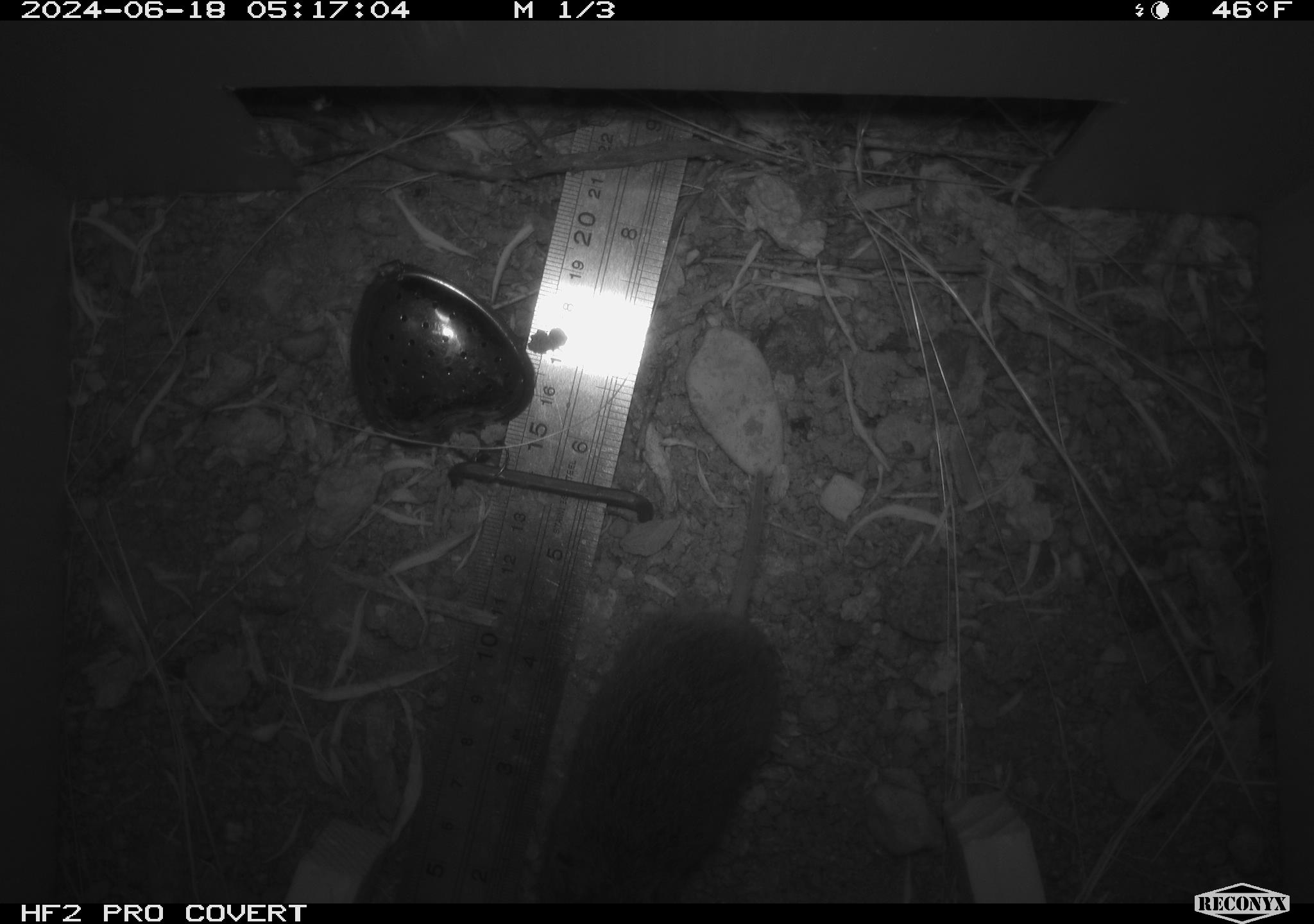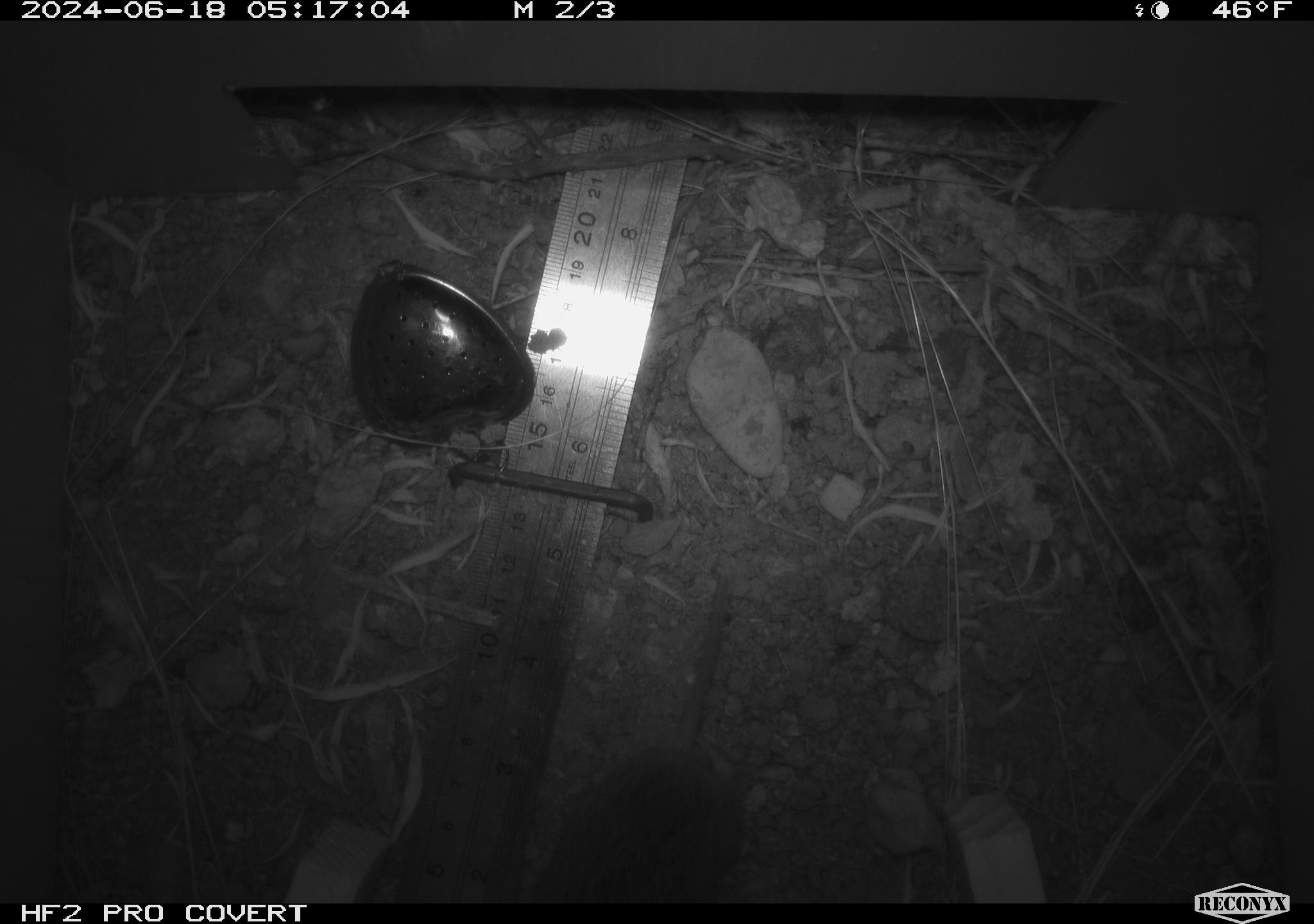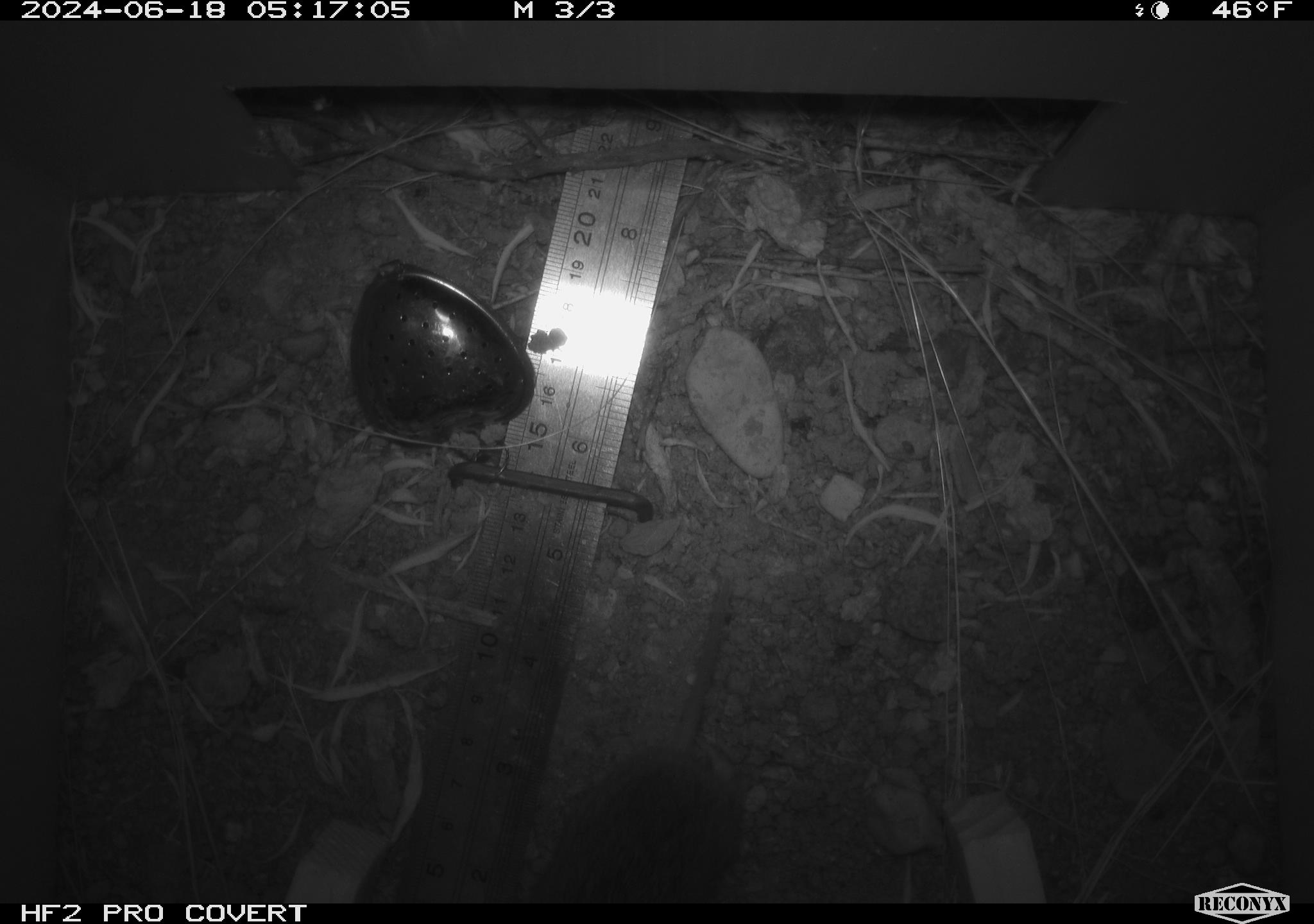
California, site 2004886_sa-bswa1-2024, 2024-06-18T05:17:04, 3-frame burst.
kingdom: Animalia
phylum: Chordata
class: Mammalia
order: Rodentia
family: Cricetidae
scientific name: Arvicolinae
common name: voles, lemmings, and muskrats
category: arvicolinae subfamily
Arvicolinae subfamily (voles, lemmings, and muskrats) (Arvicolinae).